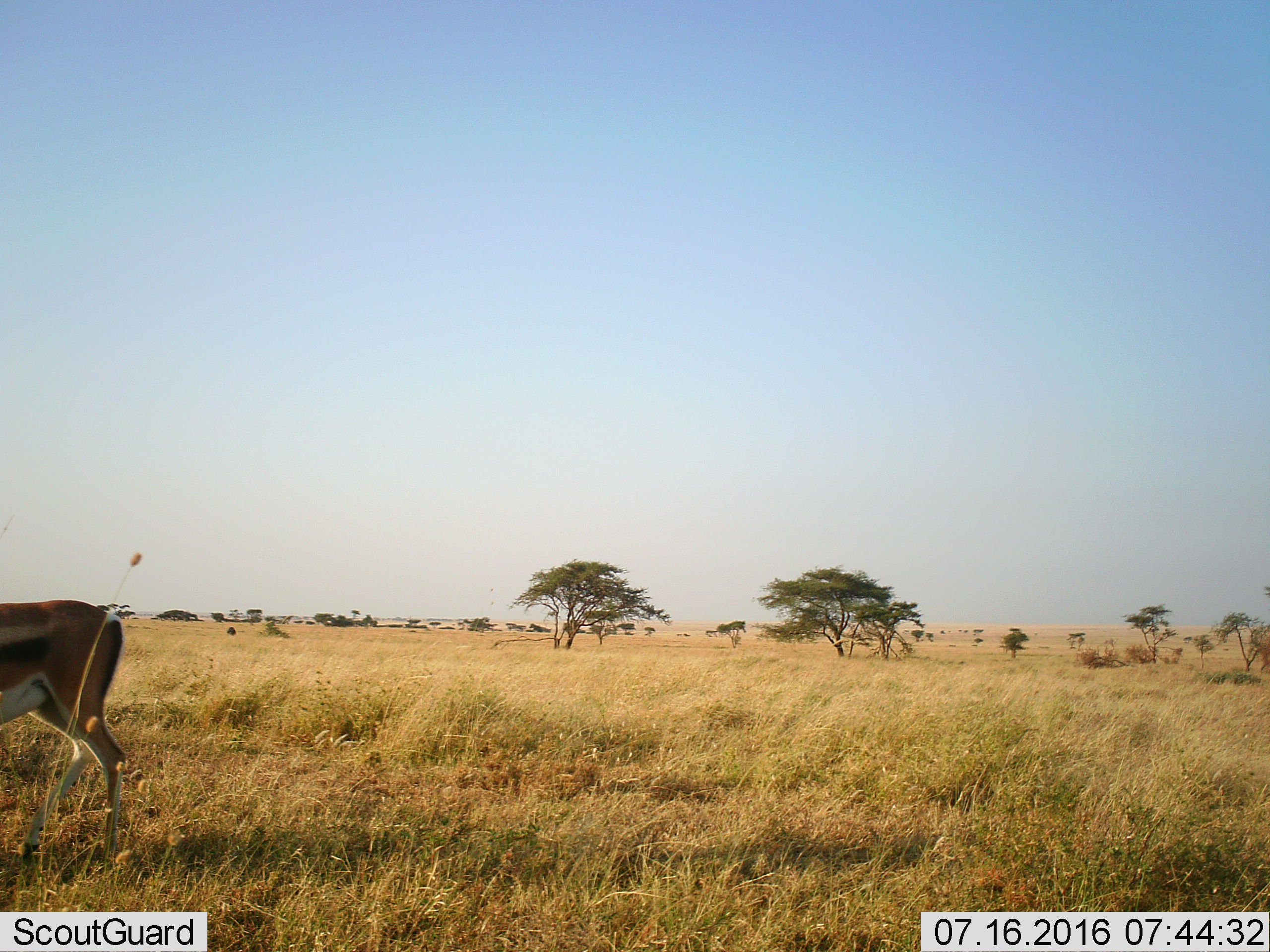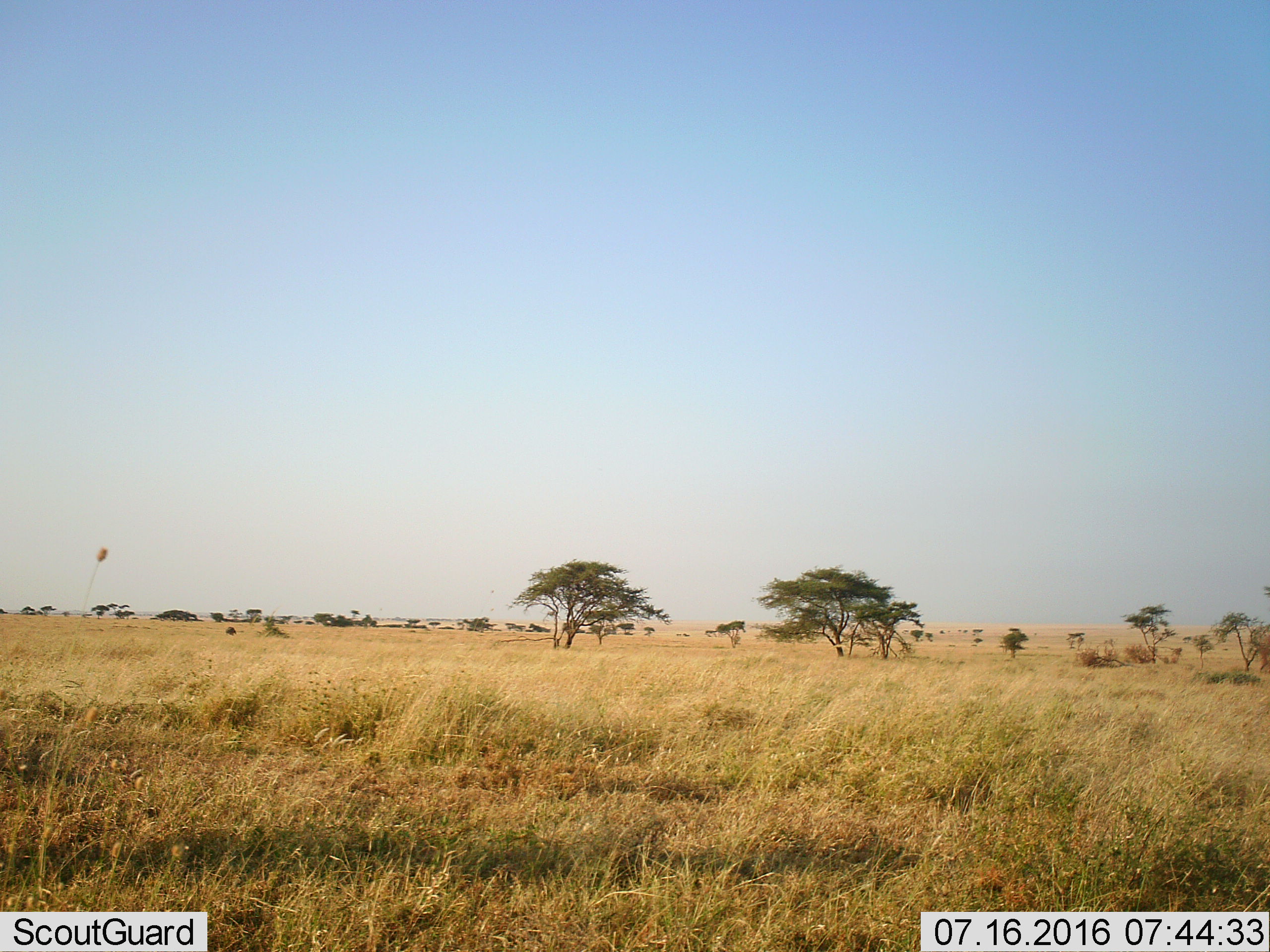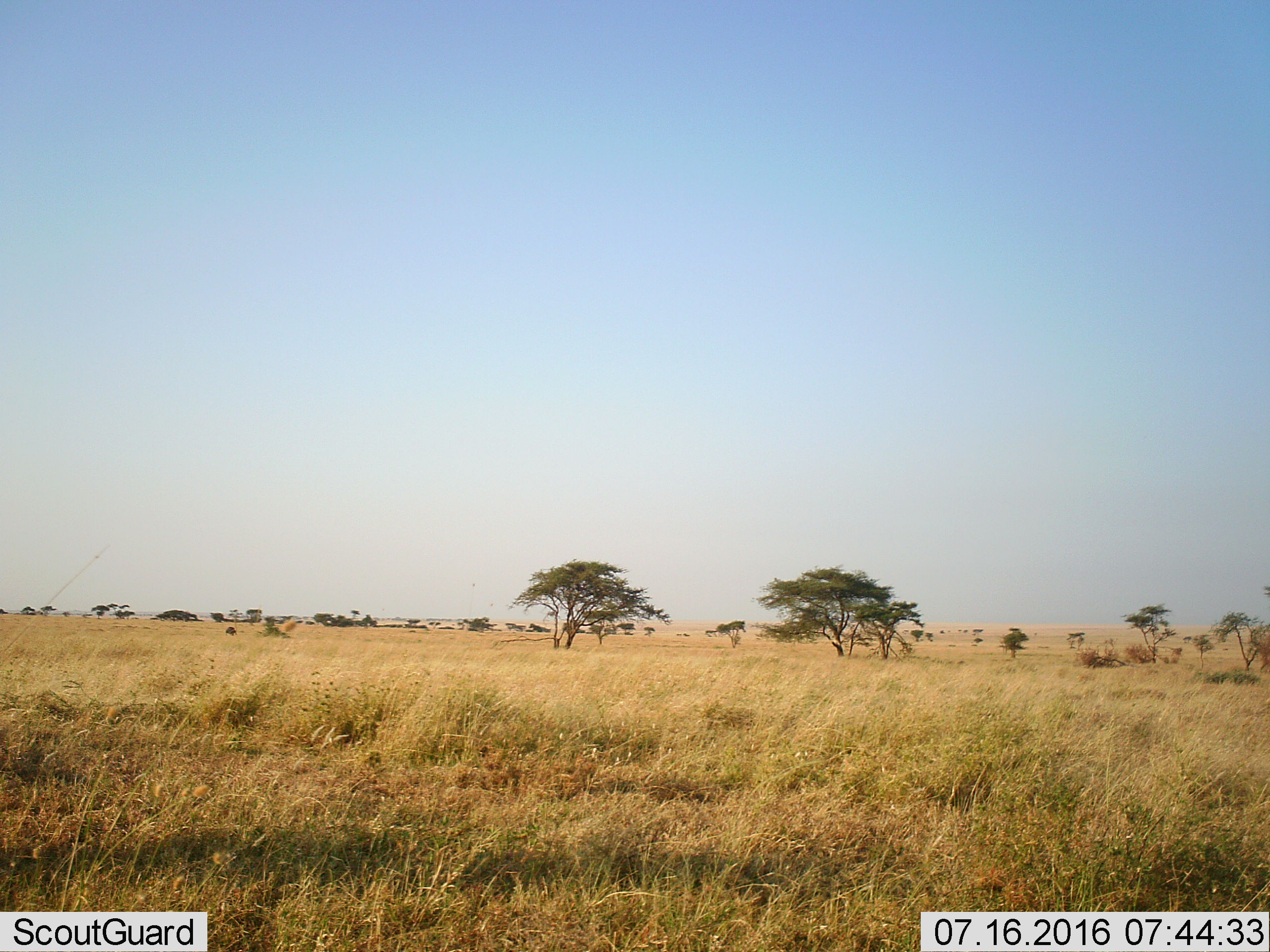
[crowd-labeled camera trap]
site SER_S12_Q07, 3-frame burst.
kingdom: Animalia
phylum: Chordata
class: Mammalia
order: Artiodactyla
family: Bovidae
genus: Eudorcas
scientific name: Eudorcas thomsonii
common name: thomson's gazelle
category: gazellethomsons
Gazellethomsons (thomson's gazelle) (Eudorcas thomsonii), count 1. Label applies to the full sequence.